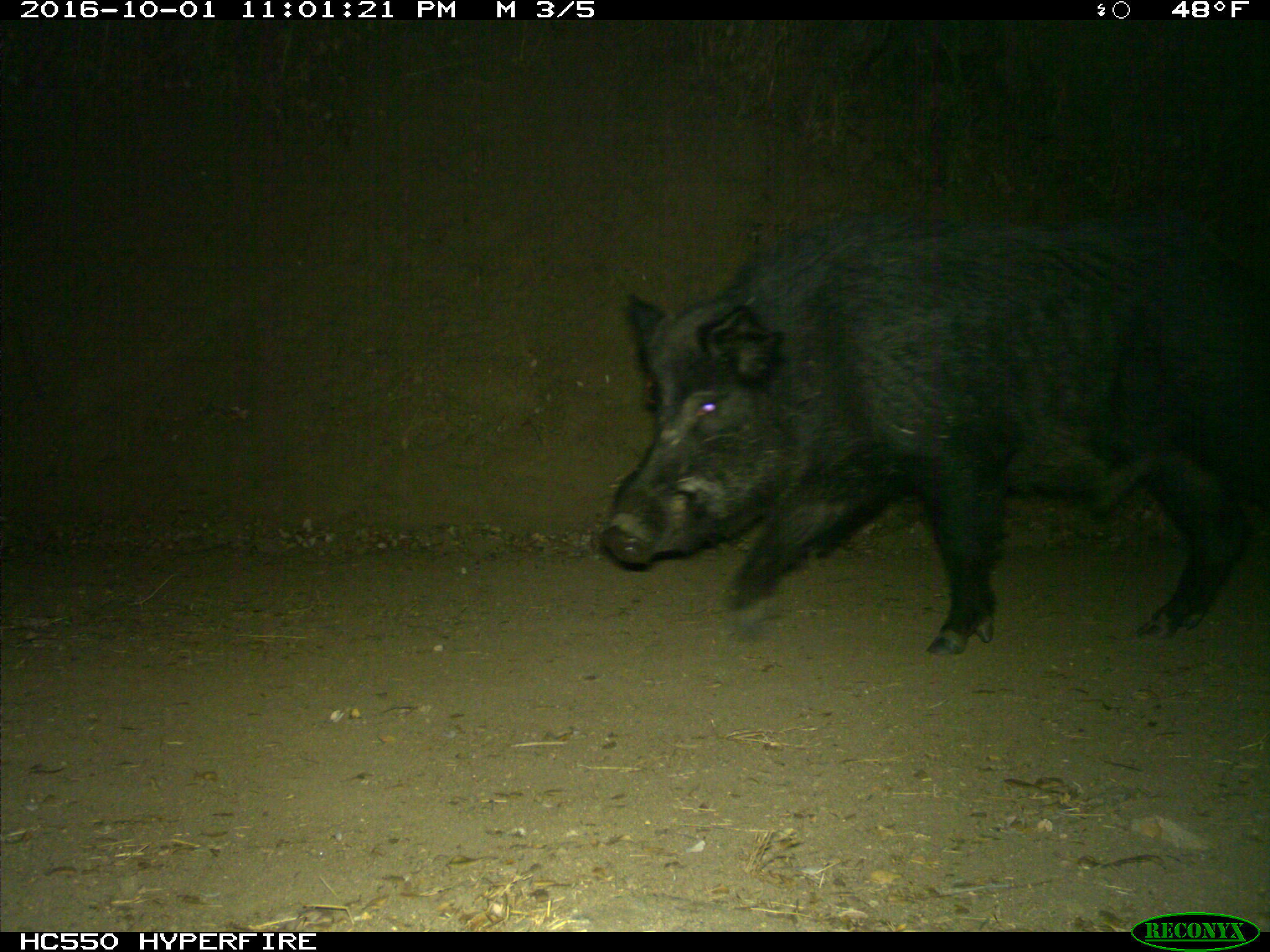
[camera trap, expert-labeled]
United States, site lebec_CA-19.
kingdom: Animalia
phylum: Chordata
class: Mammalia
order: Artiodactyla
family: Suidae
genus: Sus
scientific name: Sus scrofa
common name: wild boar